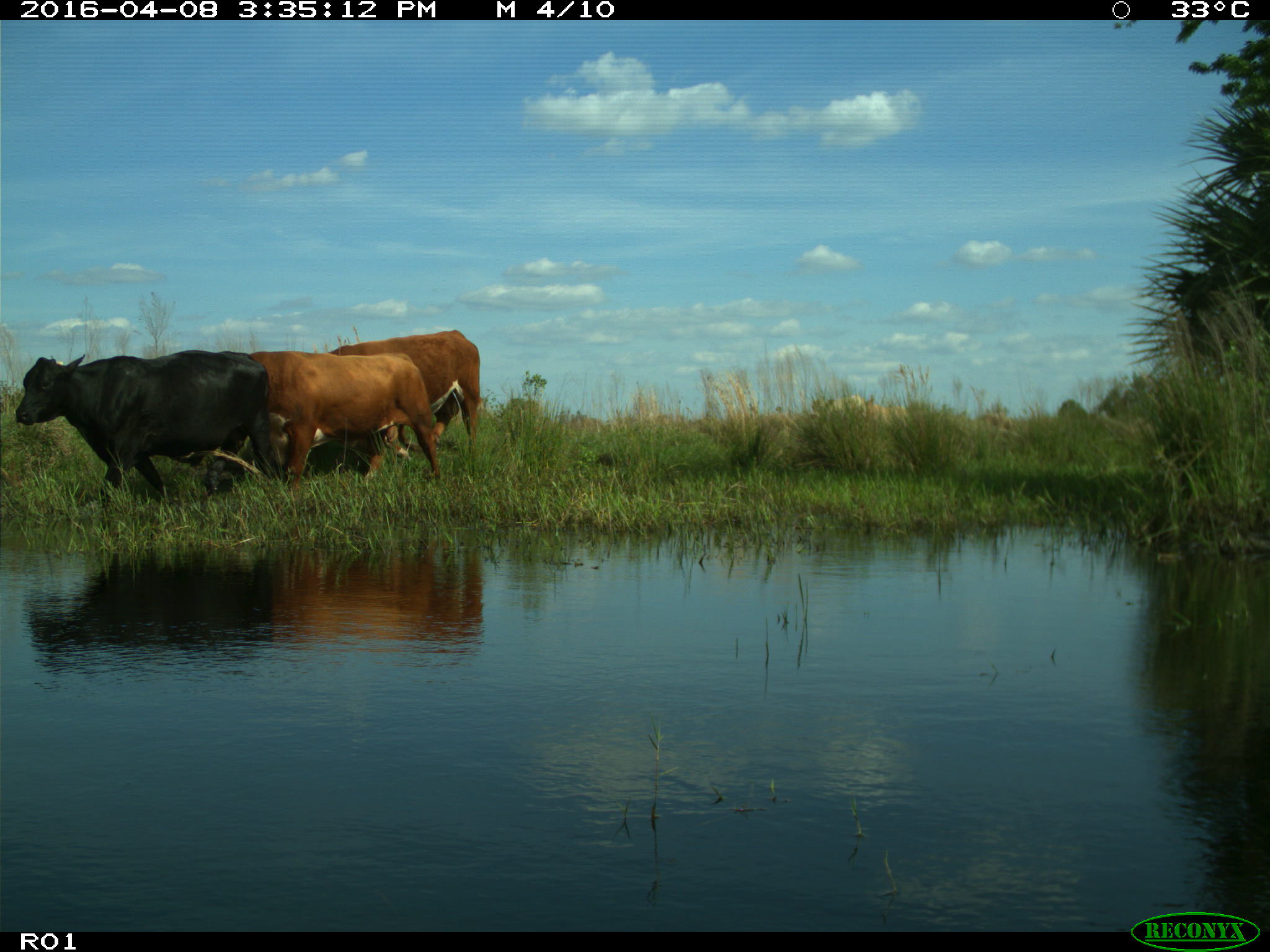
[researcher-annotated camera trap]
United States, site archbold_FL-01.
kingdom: Animalia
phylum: Chordata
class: Mammalia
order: Artiodactyla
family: Bovidae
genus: Bos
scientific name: Bos taurus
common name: domestic cow